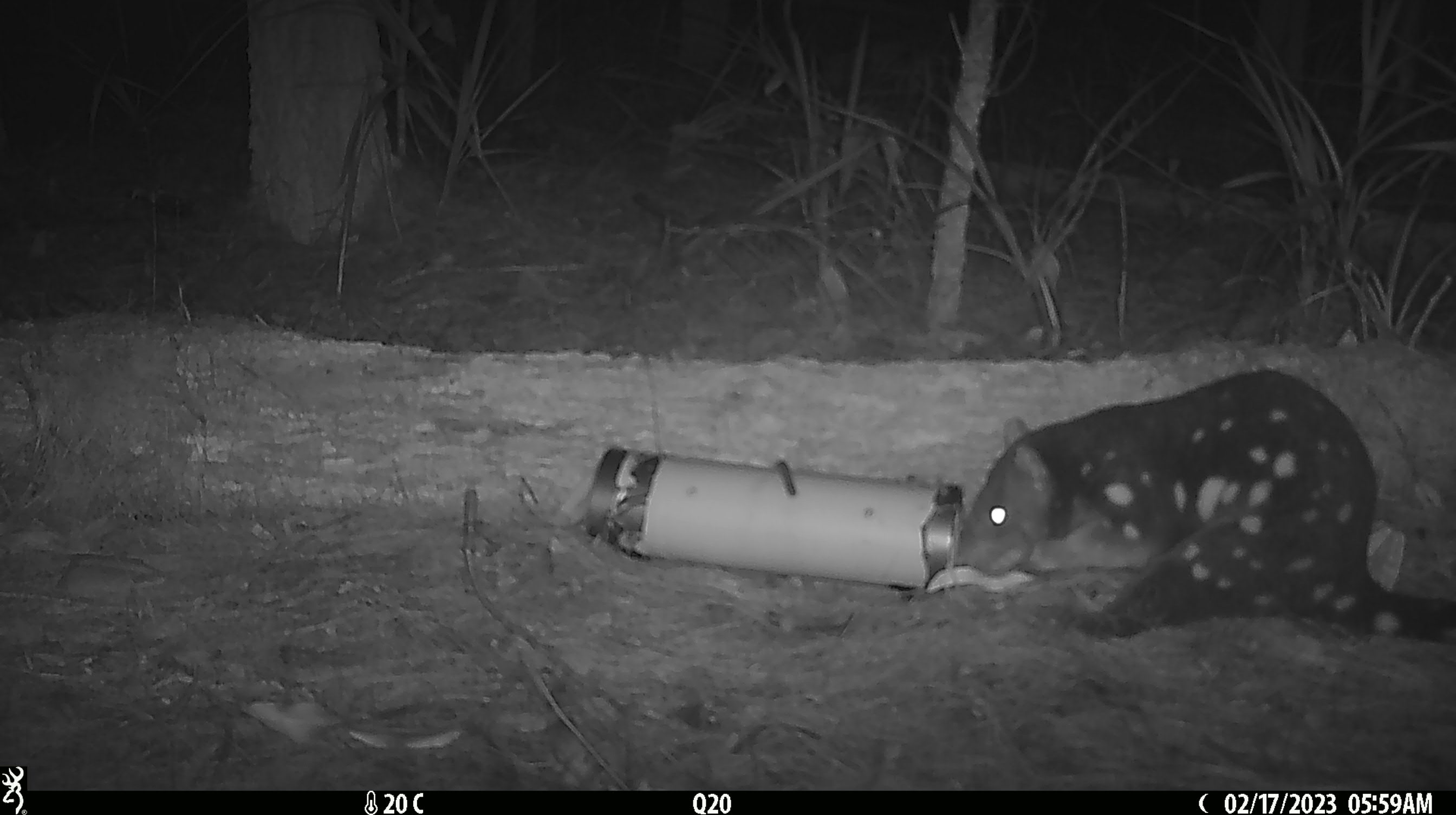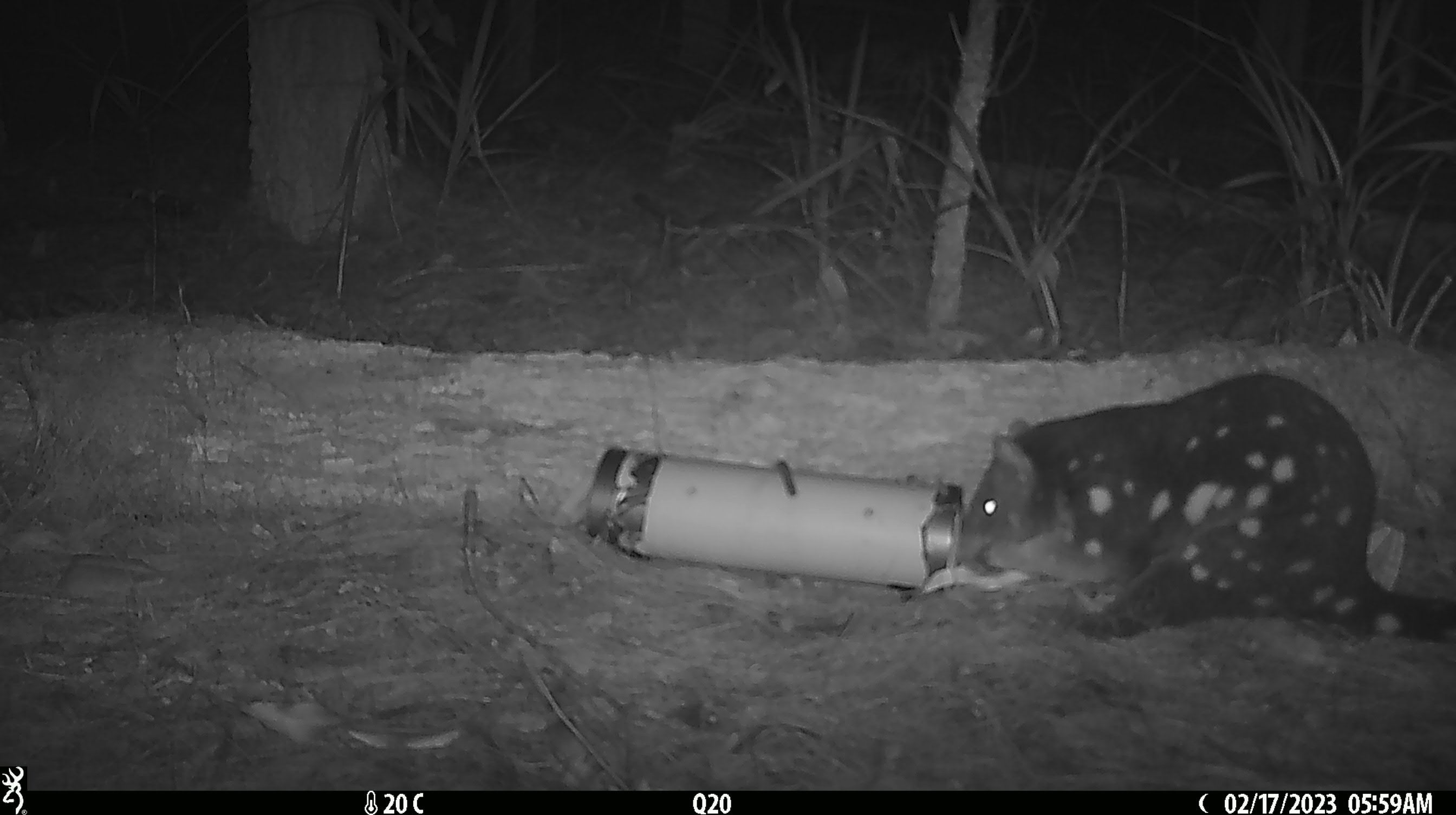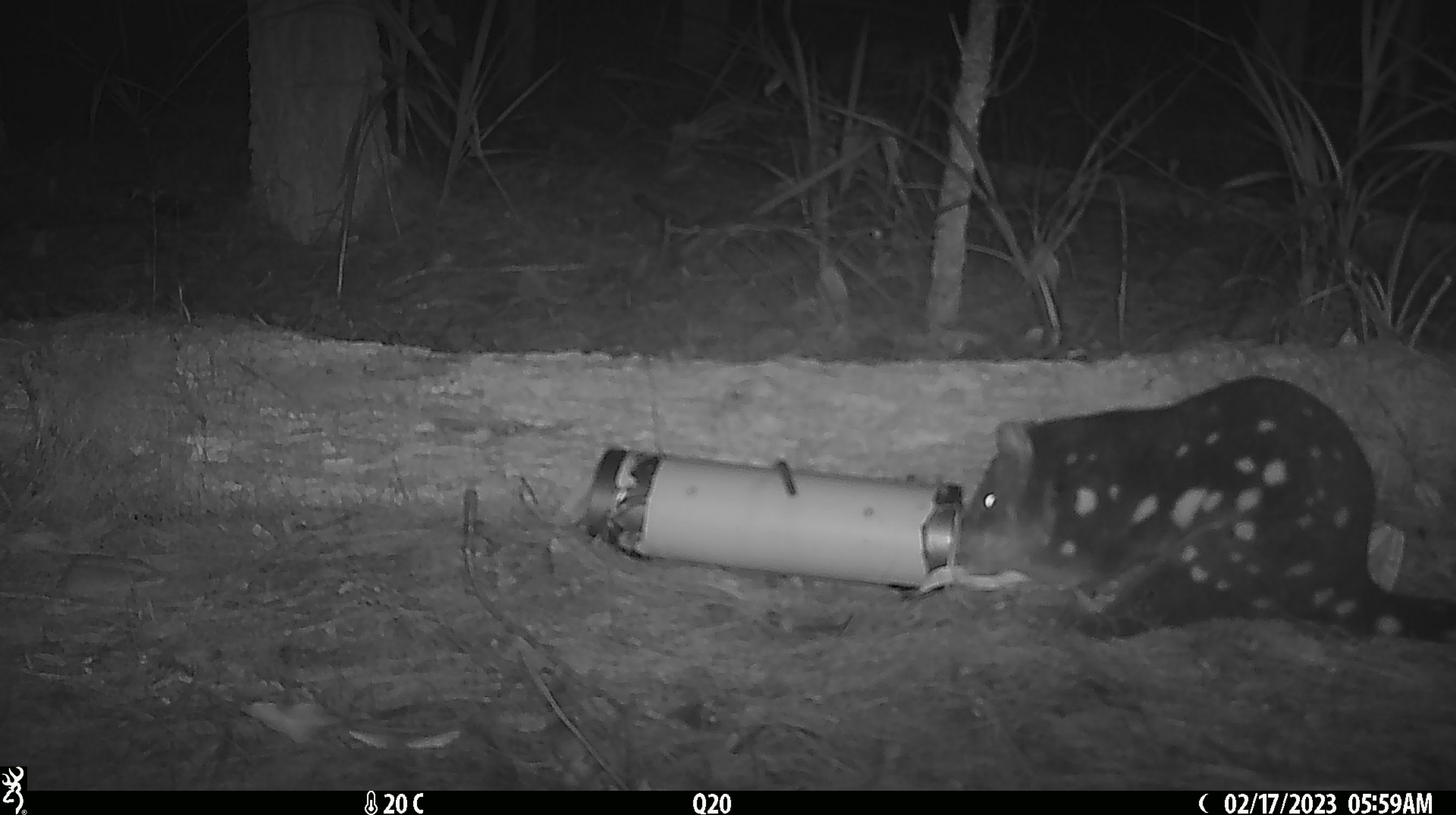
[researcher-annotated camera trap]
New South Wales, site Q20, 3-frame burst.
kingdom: Animalia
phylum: Chordata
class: Mammalia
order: Dasyuromorphia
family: Dasyuridae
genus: Dasyurus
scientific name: Dasyurus maculatus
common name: spotted-tailed quoll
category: quoll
Quoll (spotted-tailed quoll) (Dasyurus maculatus).